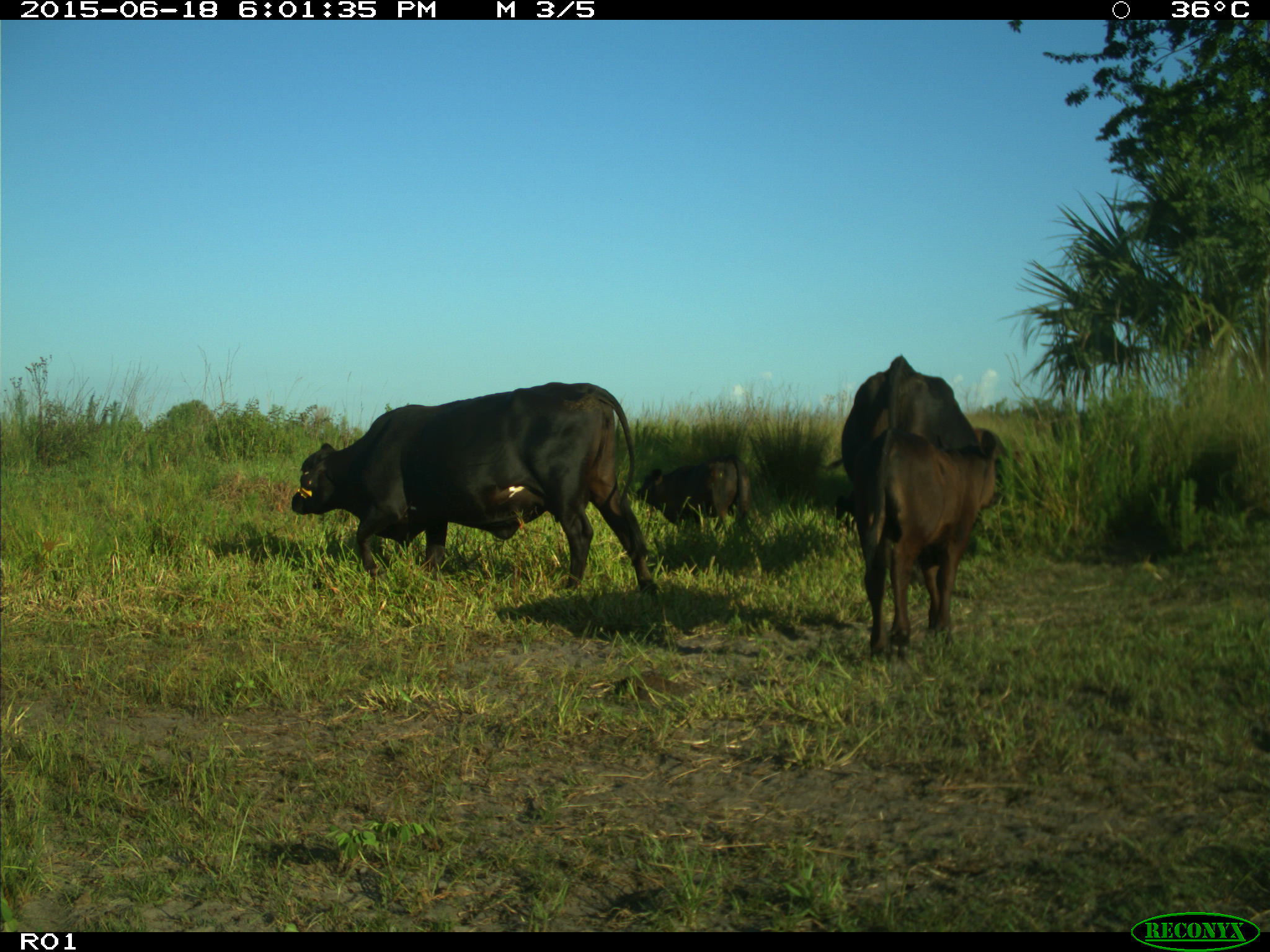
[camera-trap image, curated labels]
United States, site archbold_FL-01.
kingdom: Animalia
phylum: Chordata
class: Mammalia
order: Artiodactyla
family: Bovidae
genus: Bos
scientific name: Bos taurus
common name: domestic cow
Bos taurus (domestic cow).